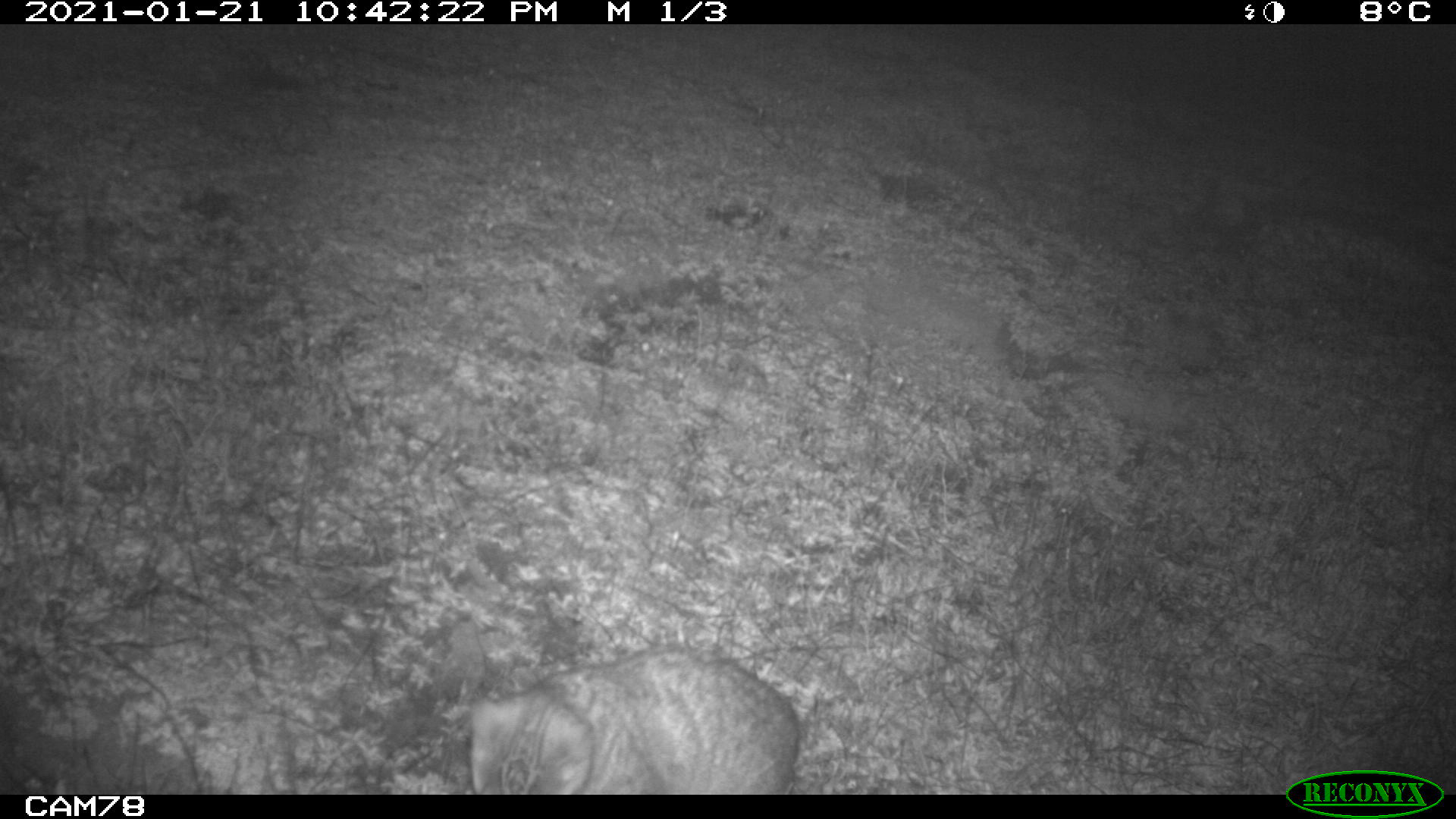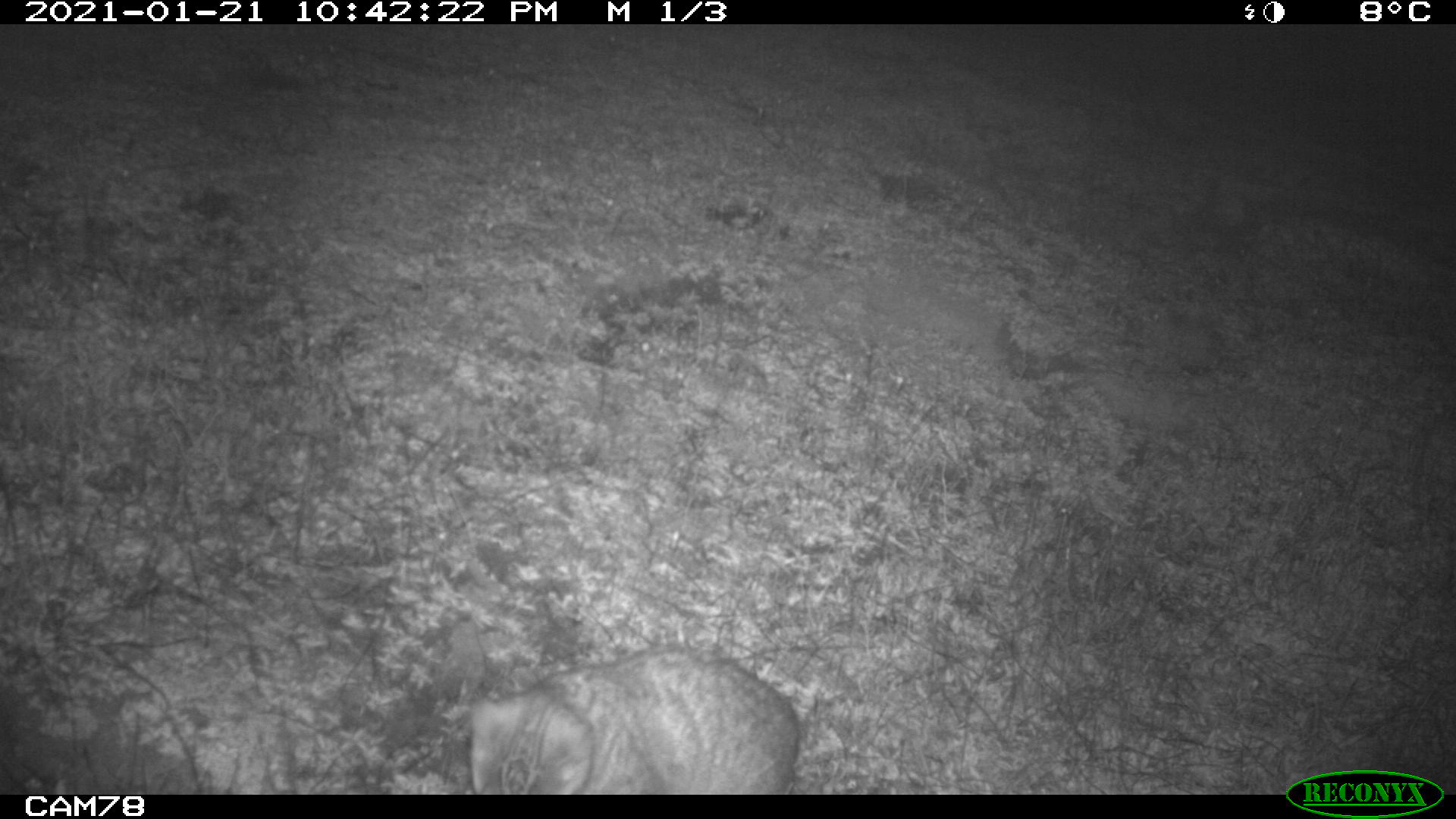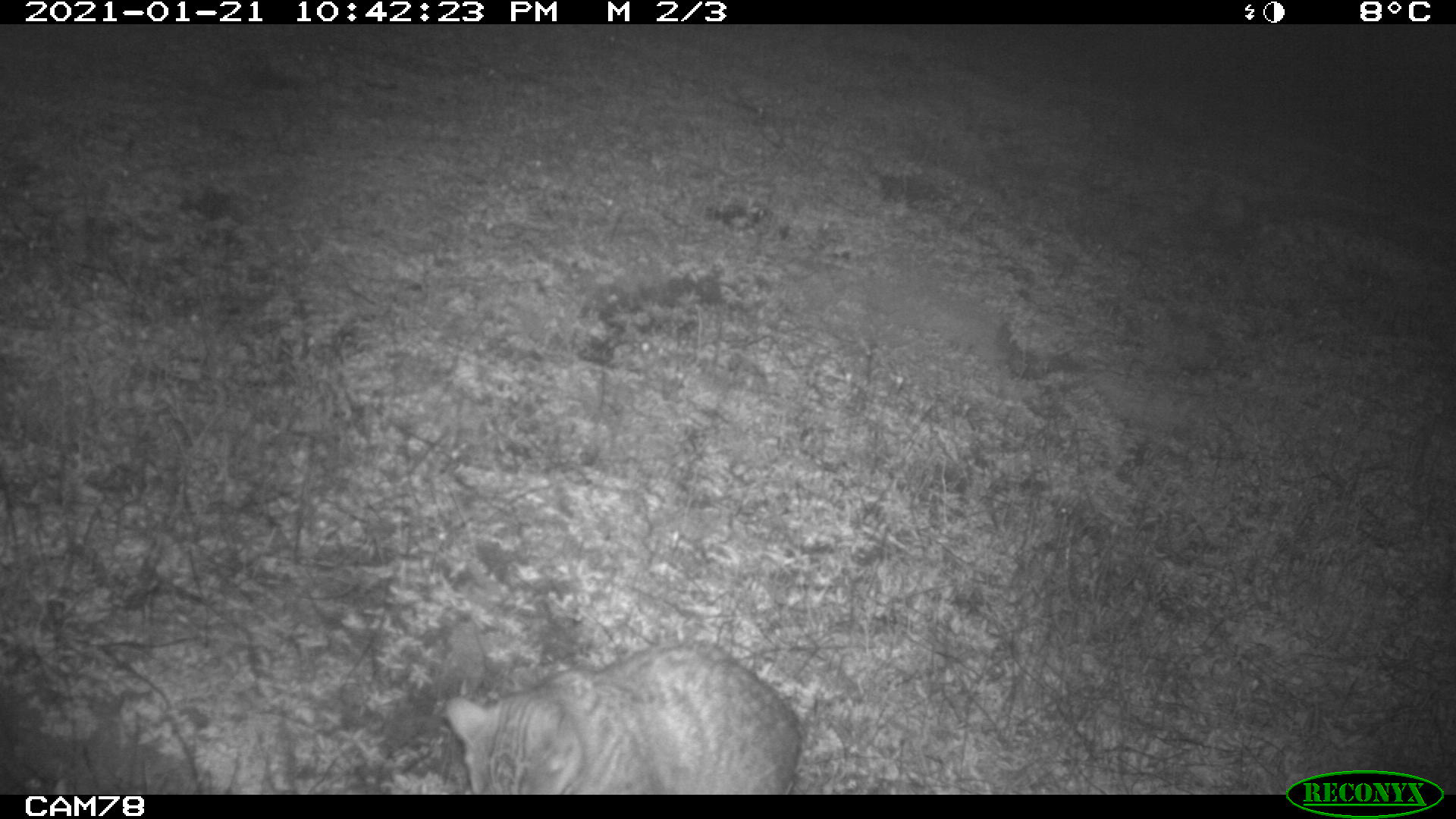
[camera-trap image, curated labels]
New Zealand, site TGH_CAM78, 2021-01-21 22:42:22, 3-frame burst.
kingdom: Animalia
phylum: Chordata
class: Mammalia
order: Carnivora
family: Felidae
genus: Felis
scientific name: Felis catus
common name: domestic cat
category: cat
Cat (domestic cat) (Felis catus).